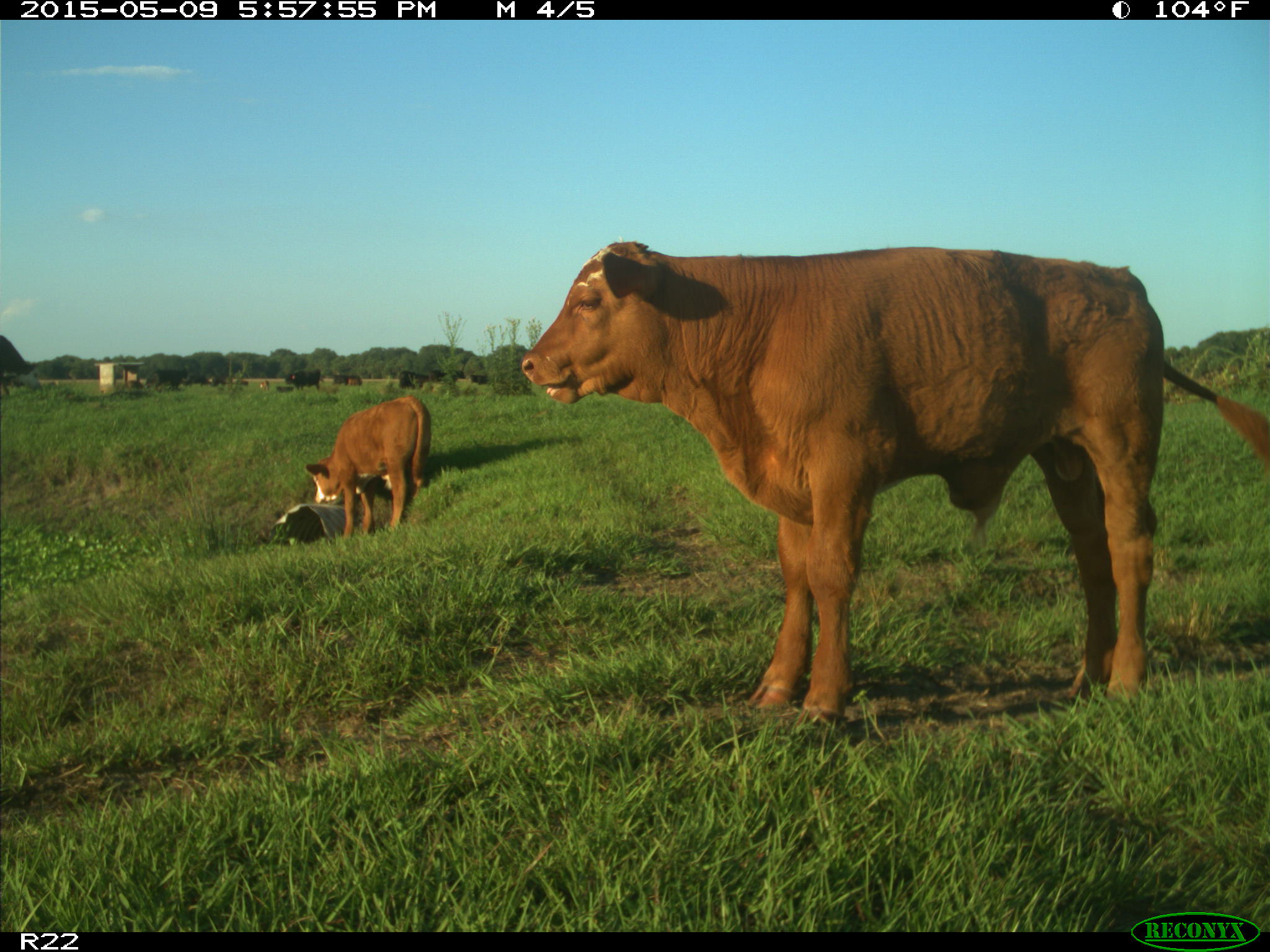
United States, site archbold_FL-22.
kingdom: Animalia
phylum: Chordata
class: Mammalia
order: Artiodactyla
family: Bovidae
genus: Bos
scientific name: Bos taurus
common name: domestic cow